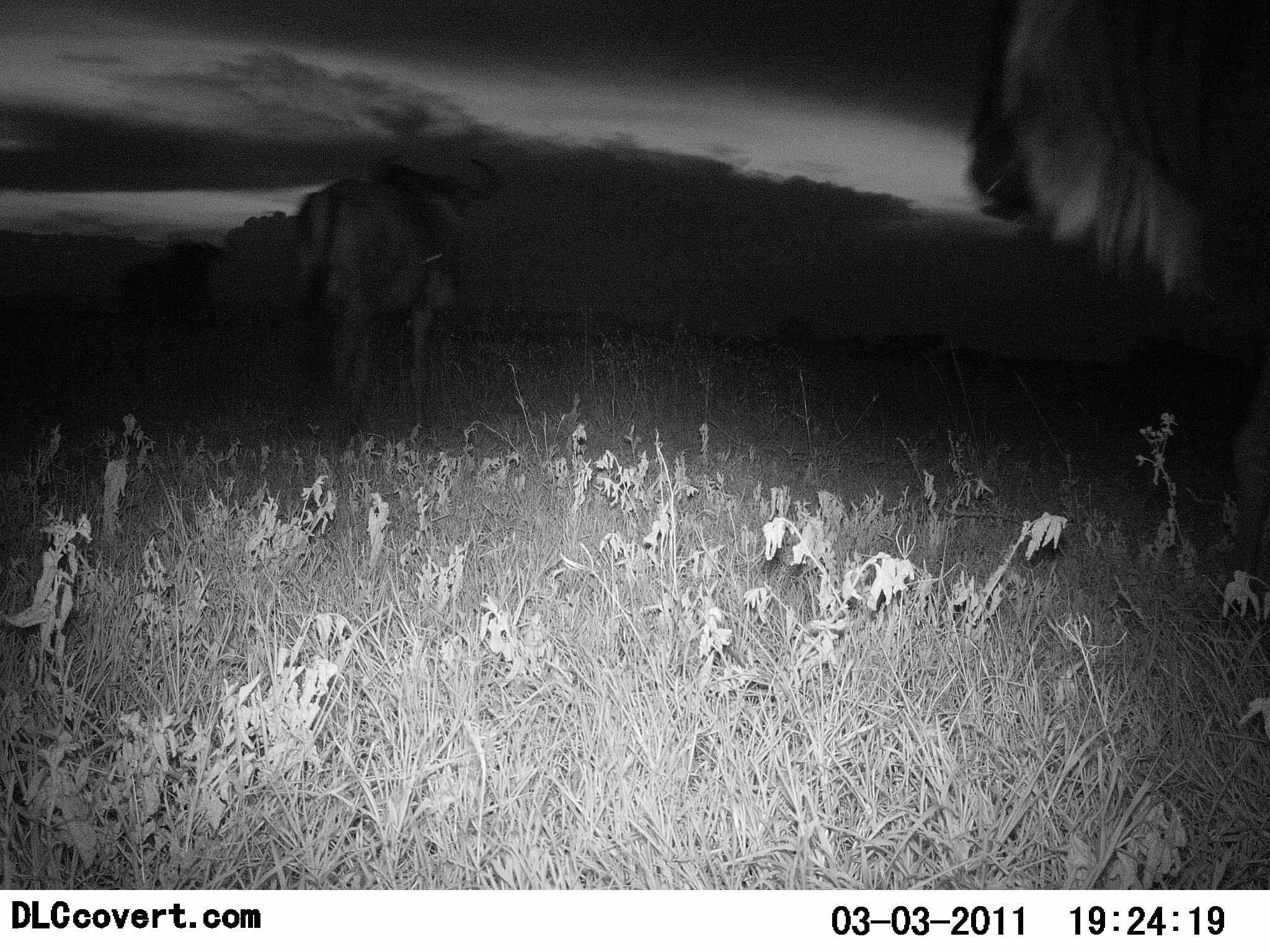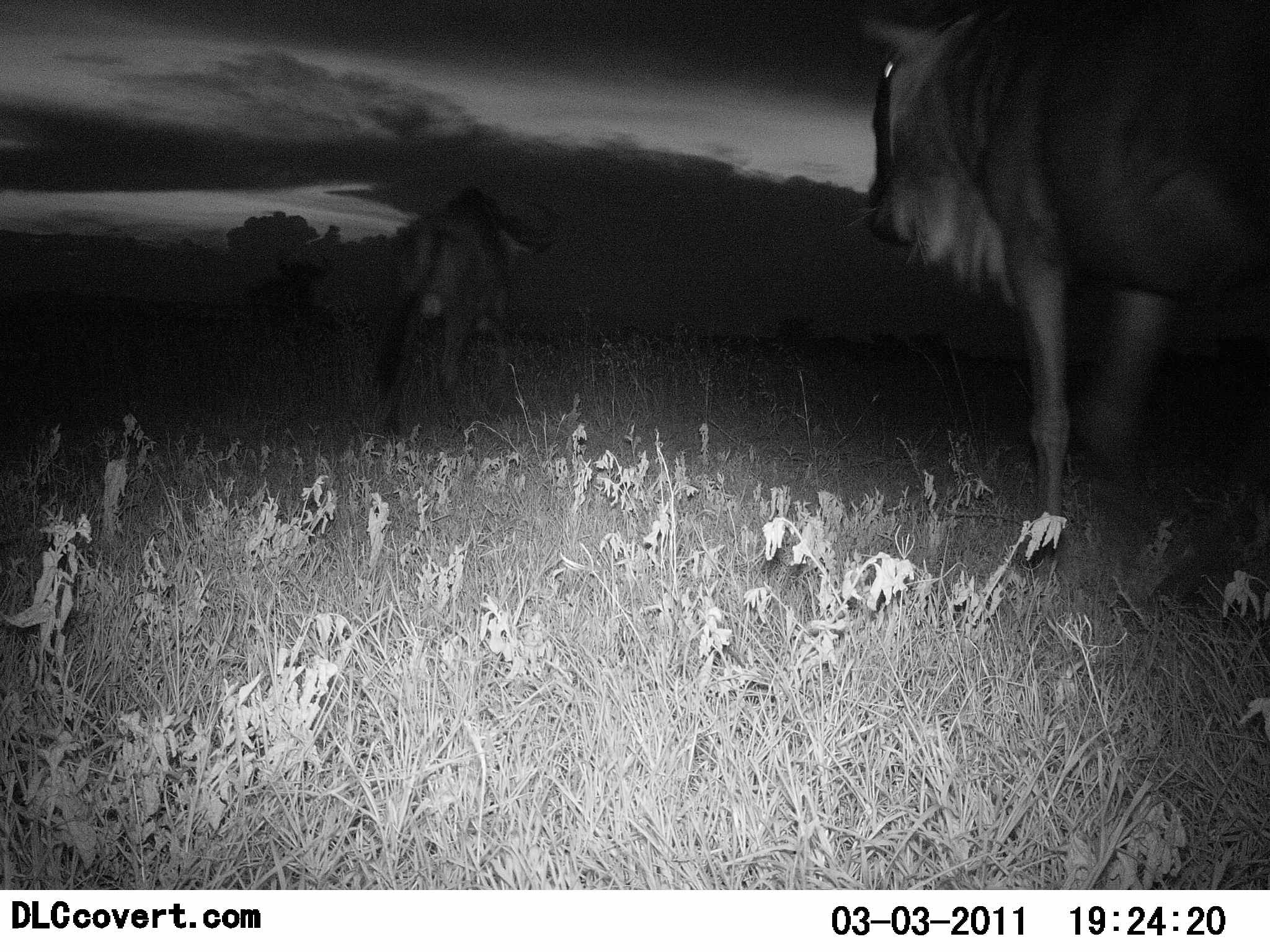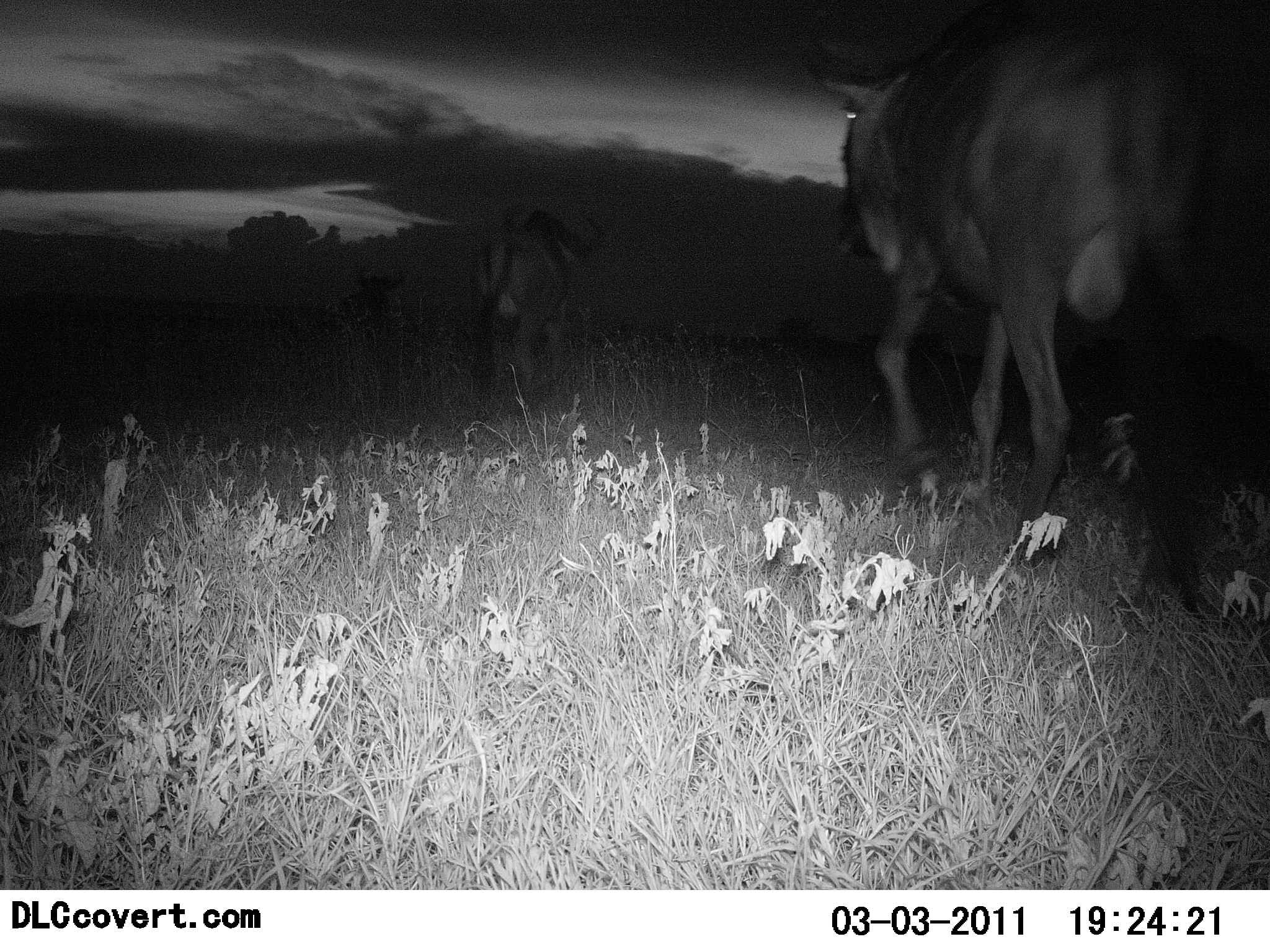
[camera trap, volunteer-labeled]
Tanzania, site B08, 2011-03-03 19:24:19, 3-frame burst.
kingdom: Animalia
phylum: Chordata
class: Mammalia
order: Artiodactyla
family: Bovidae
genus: Connochaetes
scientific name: Connochaetes taurinus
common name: blue wildebeest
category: wildebeest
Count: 3.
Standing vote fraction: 0%.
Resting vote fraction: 0%.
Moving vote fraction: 100%.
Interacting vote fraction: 0%.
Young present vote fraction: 0%.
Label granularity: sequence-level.